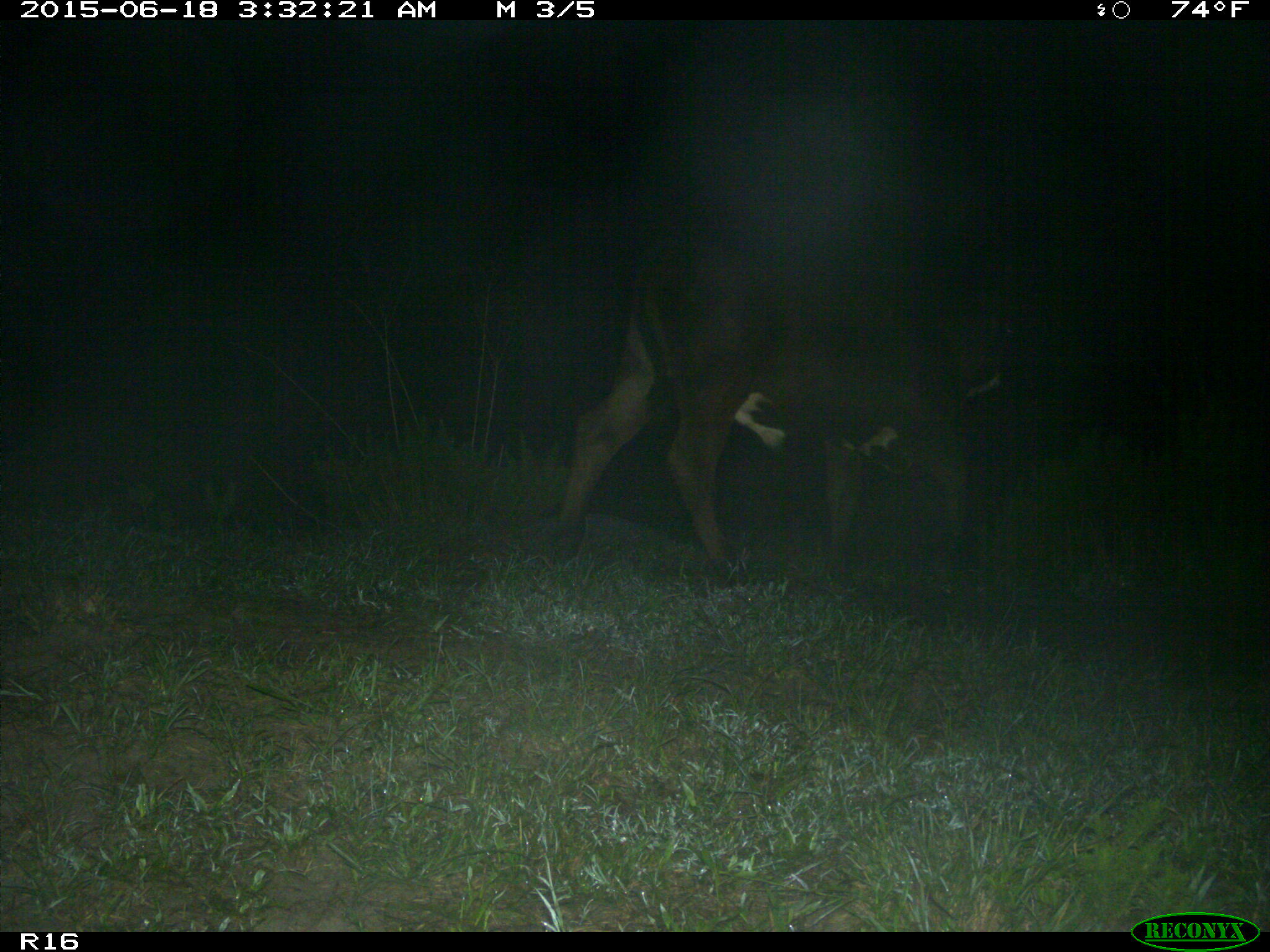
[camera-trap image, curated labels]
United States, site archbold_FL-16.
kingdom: Animalia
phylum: Chordata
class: Mammalia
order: Artiodactyla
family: Bovidae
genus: Bos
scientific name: Bos taurus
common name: domestic cow